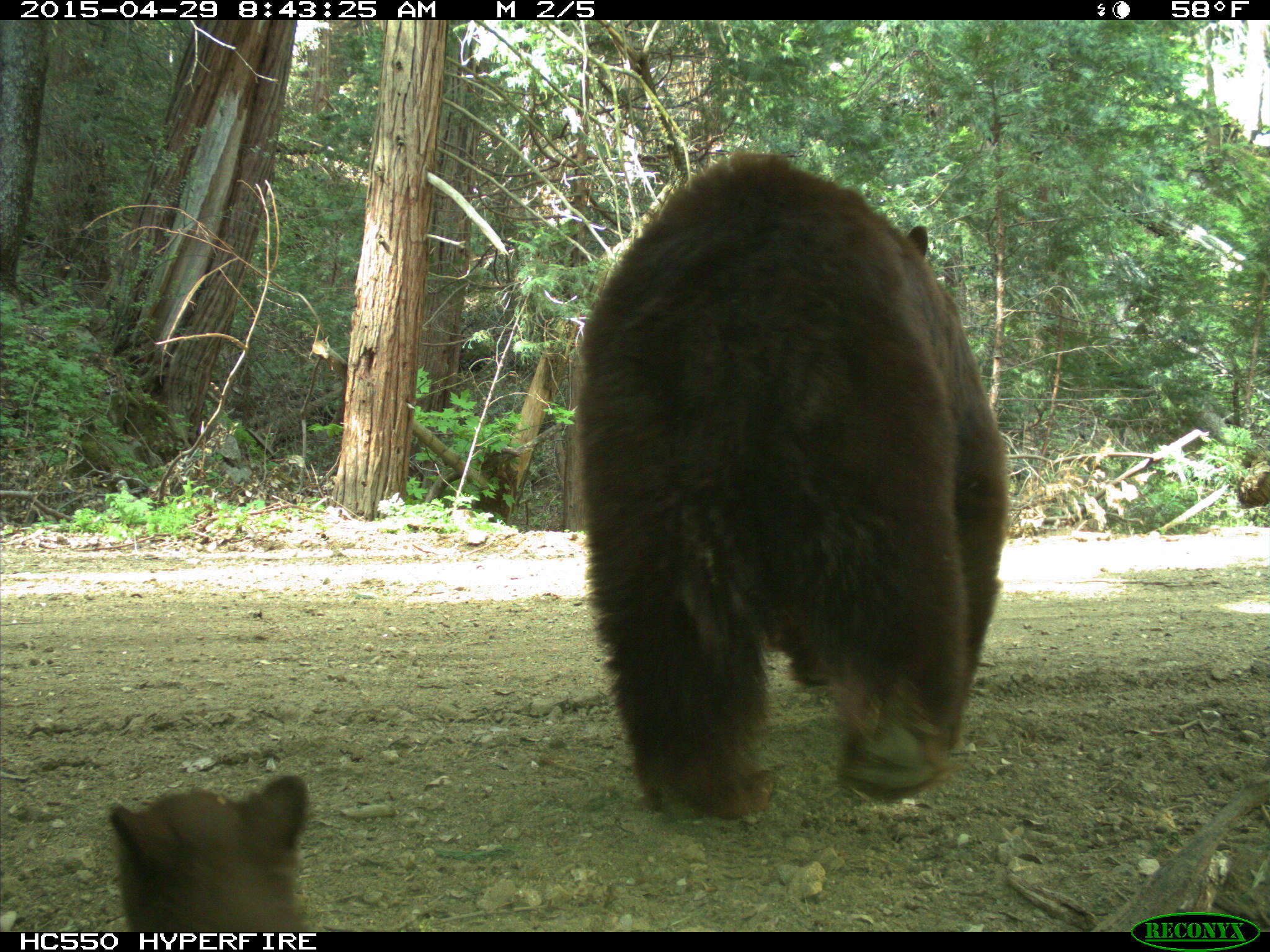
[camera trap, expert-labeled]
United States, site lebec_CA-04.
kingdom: Animalia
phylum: Chordata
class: Mammalia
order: Carnivora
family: Ursidae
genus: Ursus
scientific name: Ursus americanus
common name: american black bear